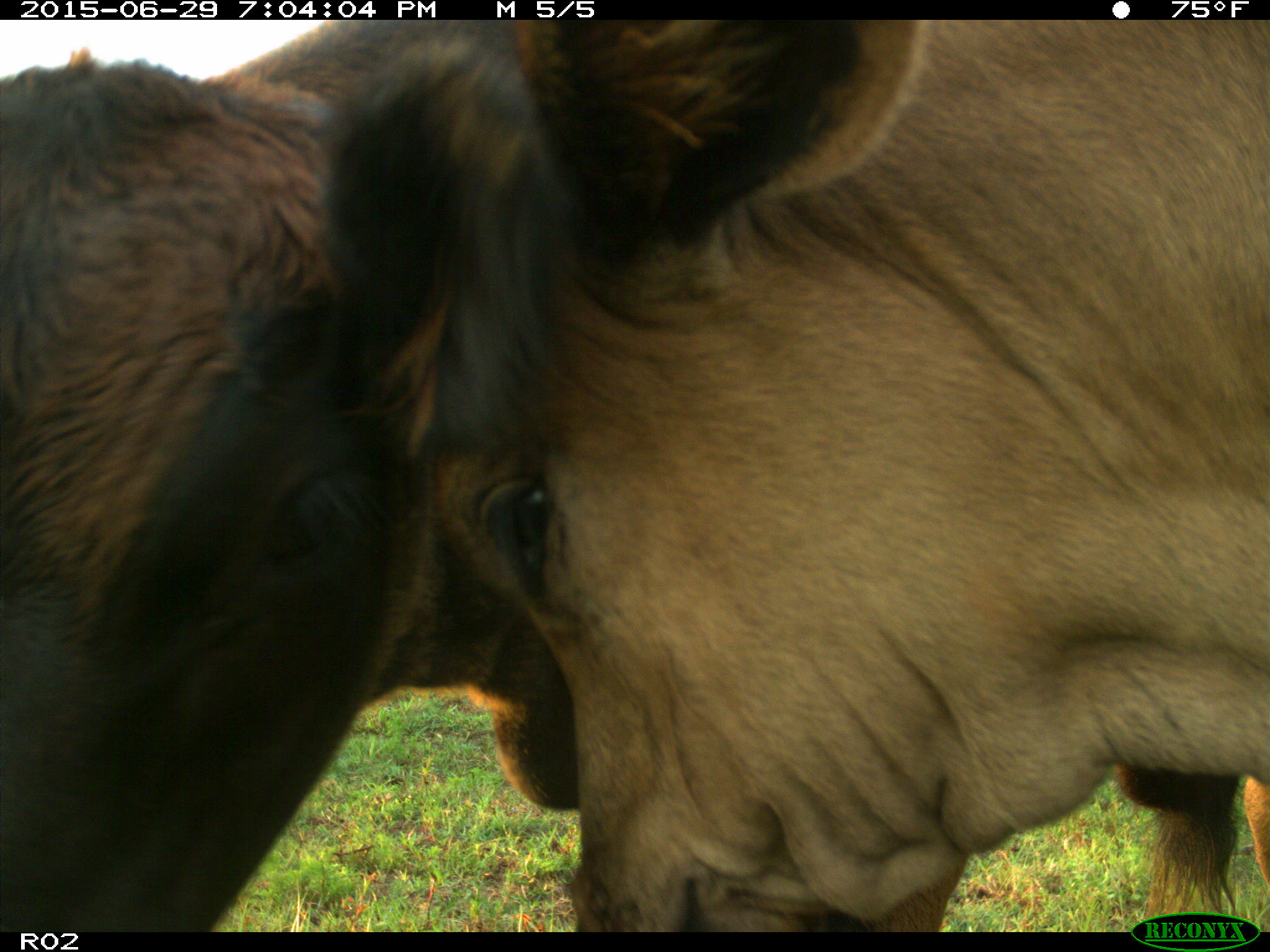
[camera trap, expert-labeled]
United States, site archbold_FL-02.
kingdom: Animalia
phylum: Chordata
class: Mammalia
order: Artiodactyla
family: Bovidae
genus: Bos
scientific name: Bos taurus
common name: domestic cow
Bos taurus (domestic cow).